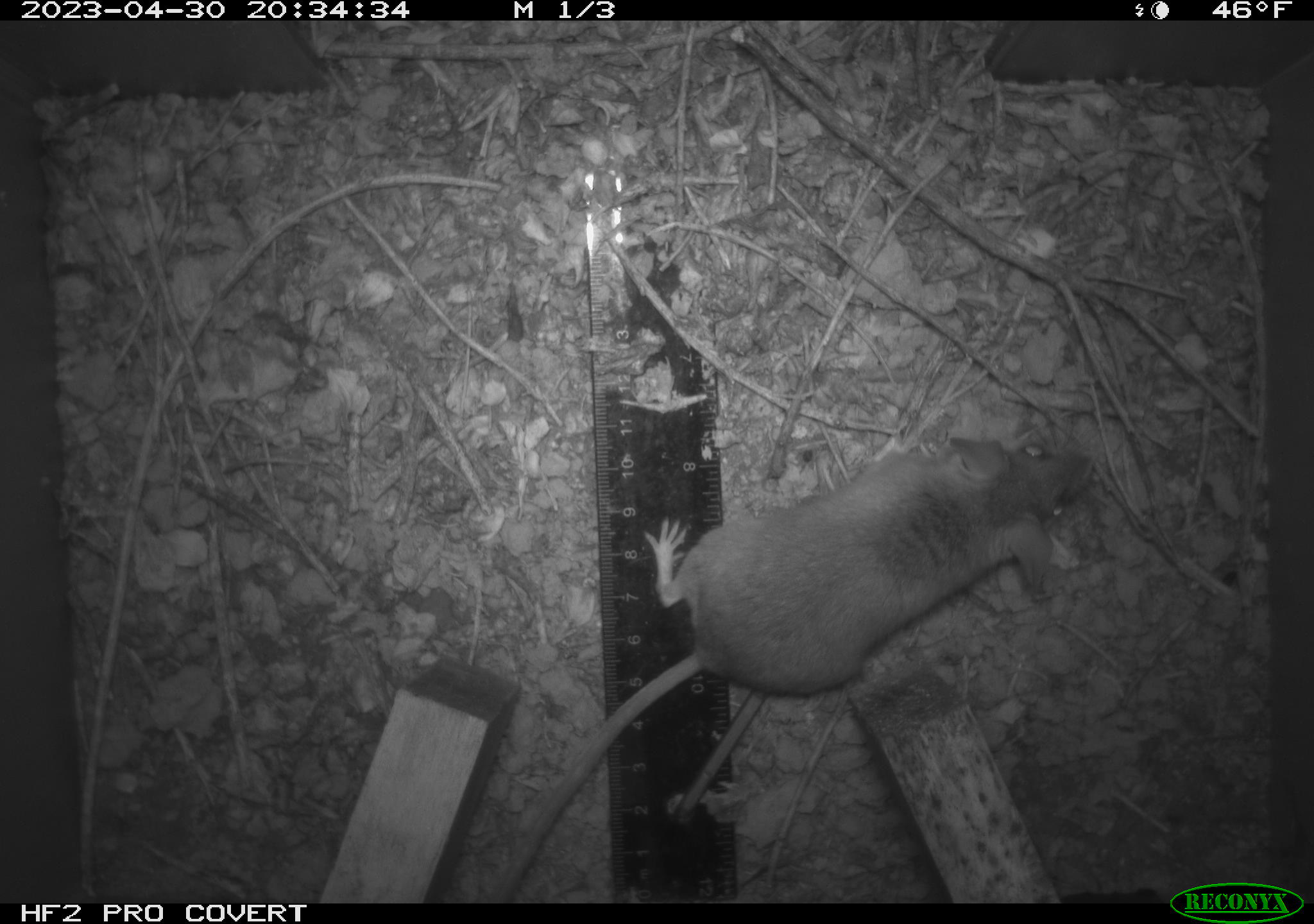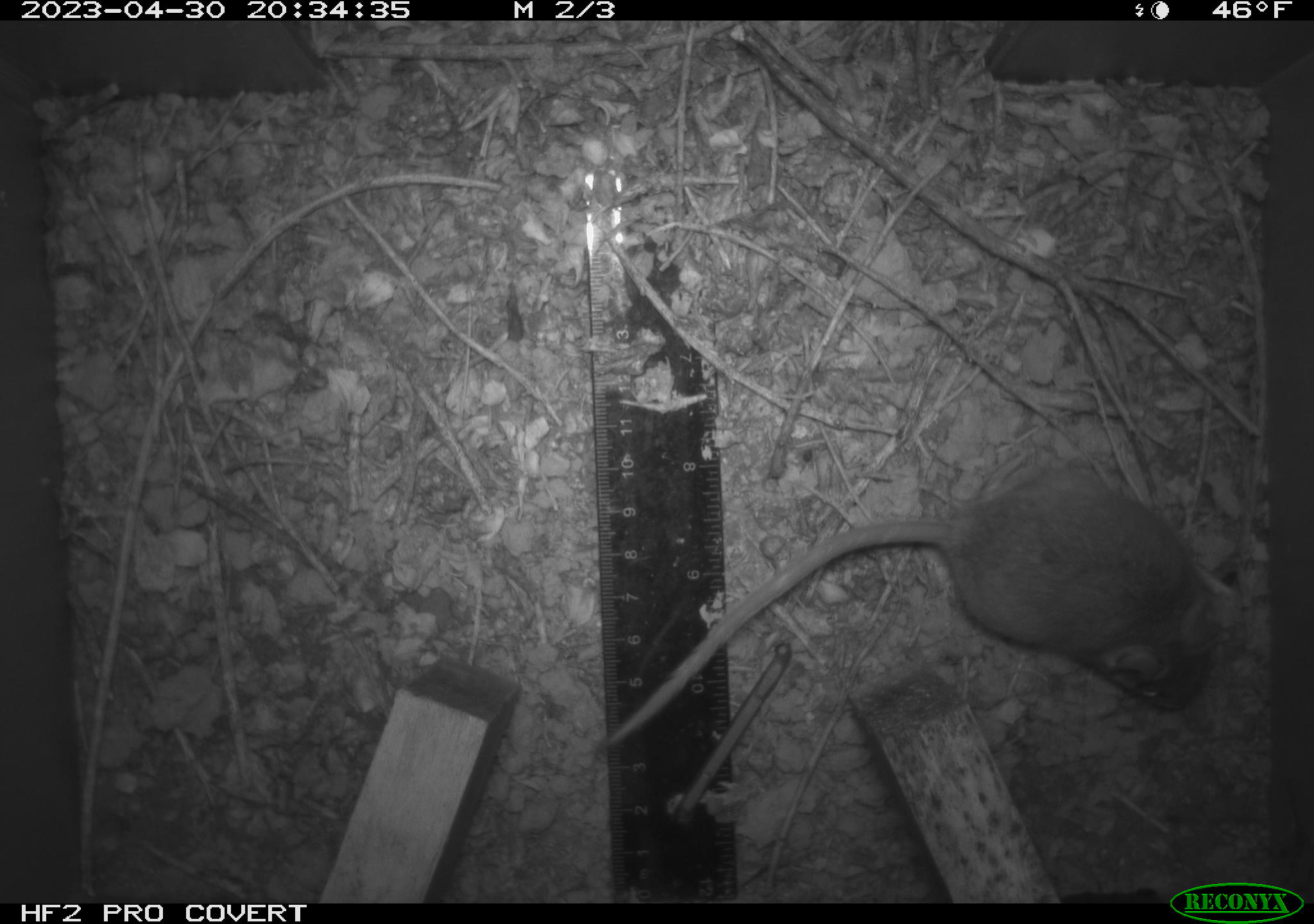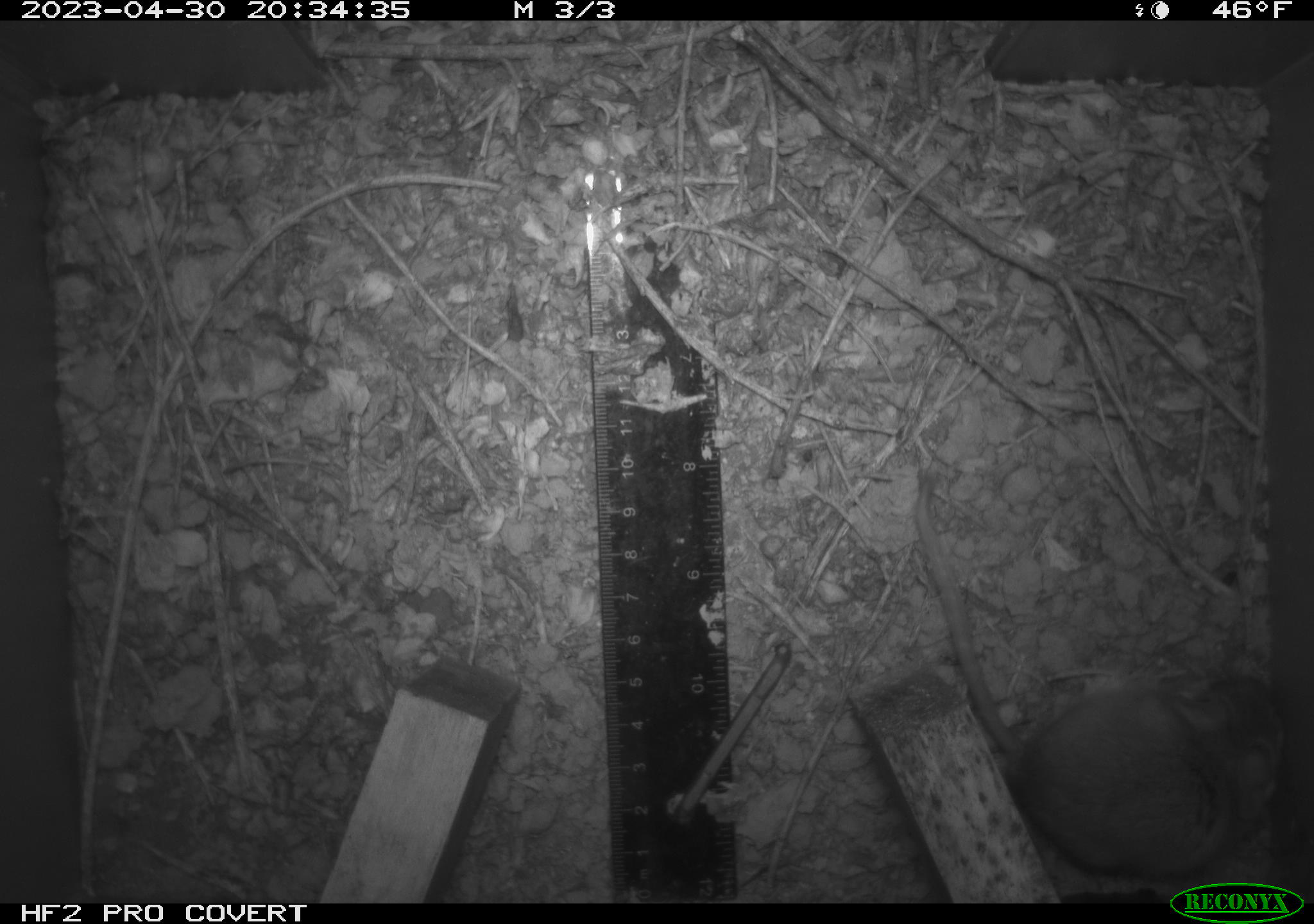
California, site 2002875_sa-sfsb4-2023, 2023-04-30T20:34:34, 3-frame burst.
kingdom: Animalia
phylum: Chordata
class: Mammalia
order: Rodentia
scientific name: Rodentia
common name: mouse species